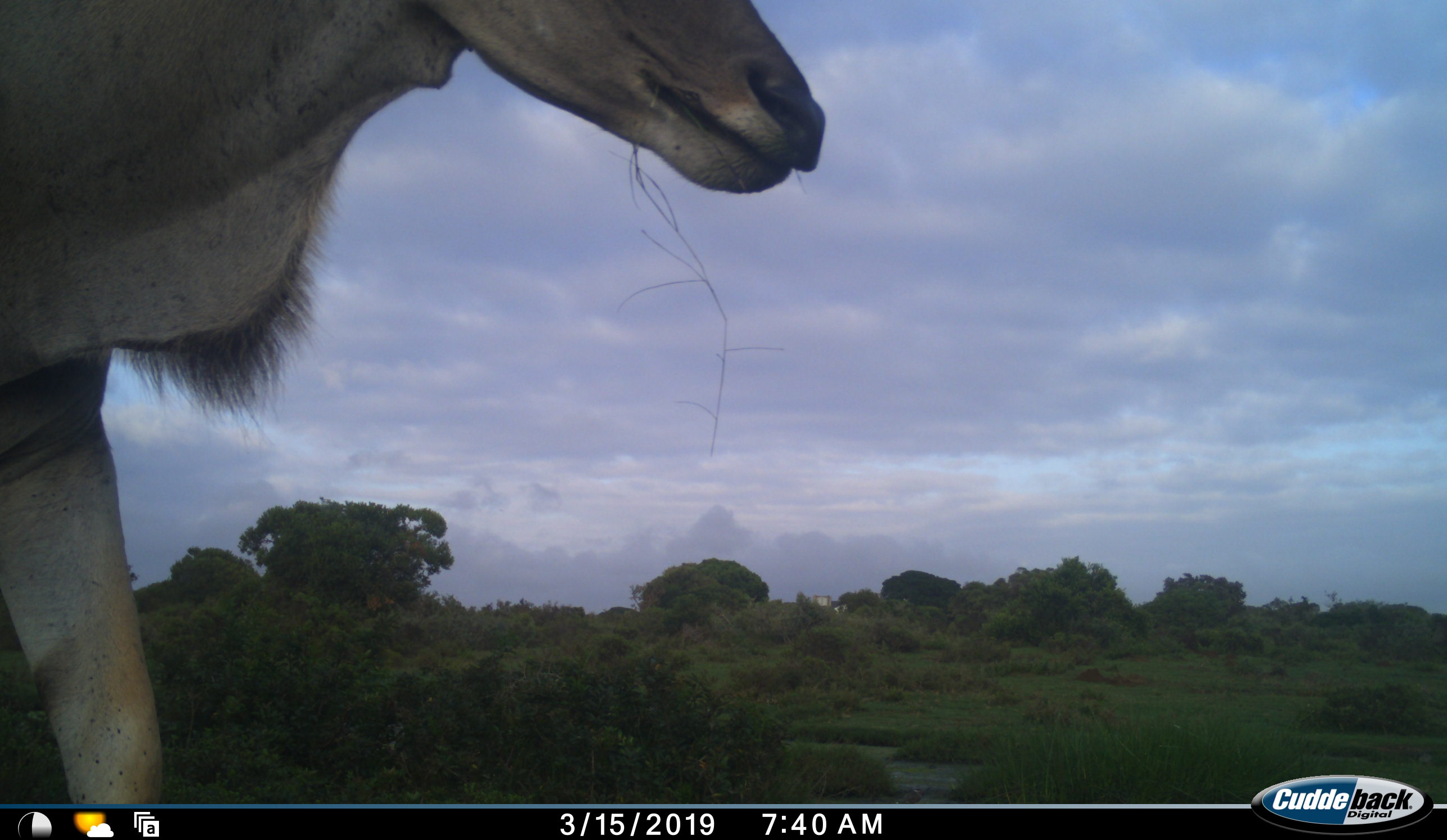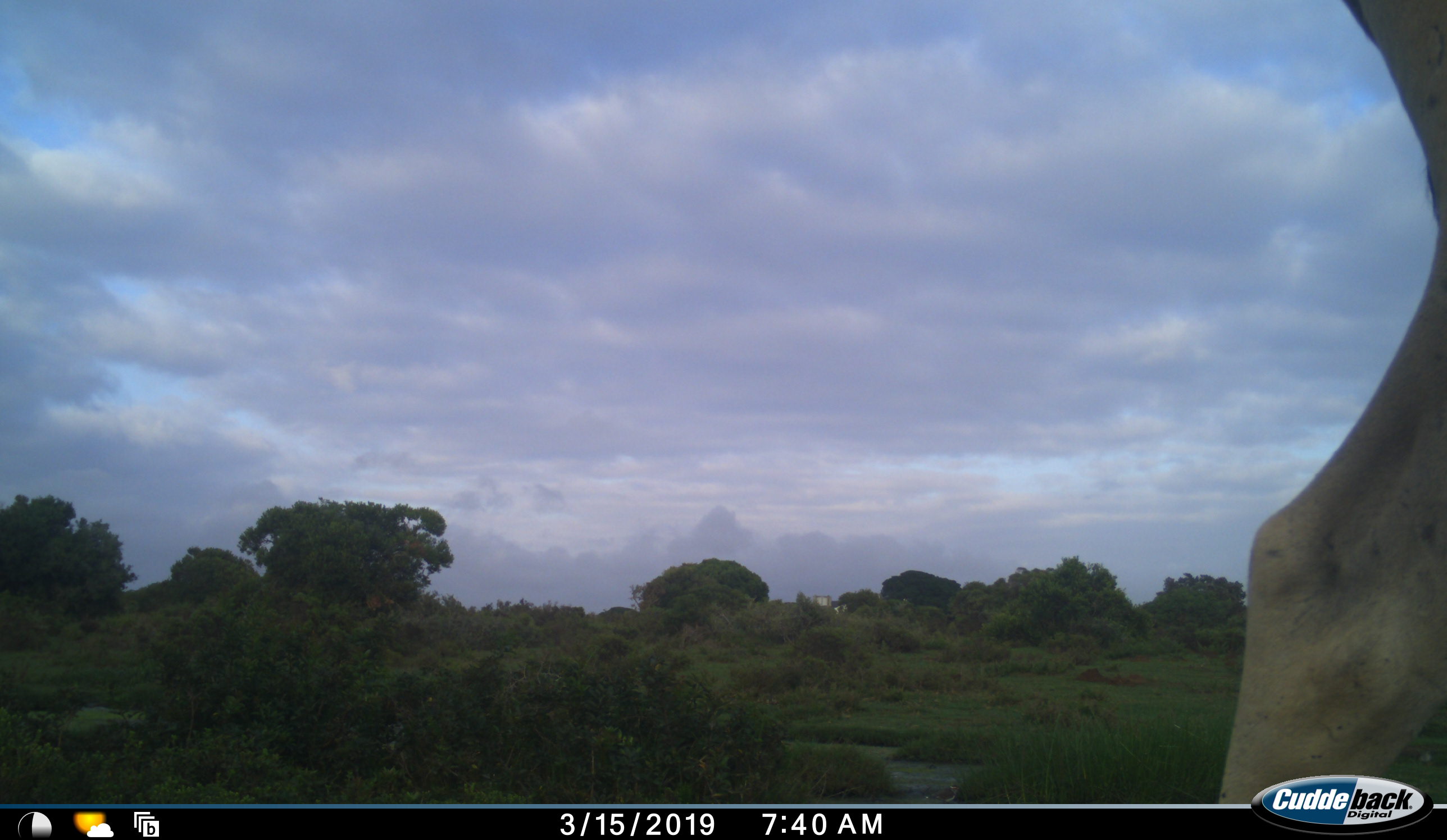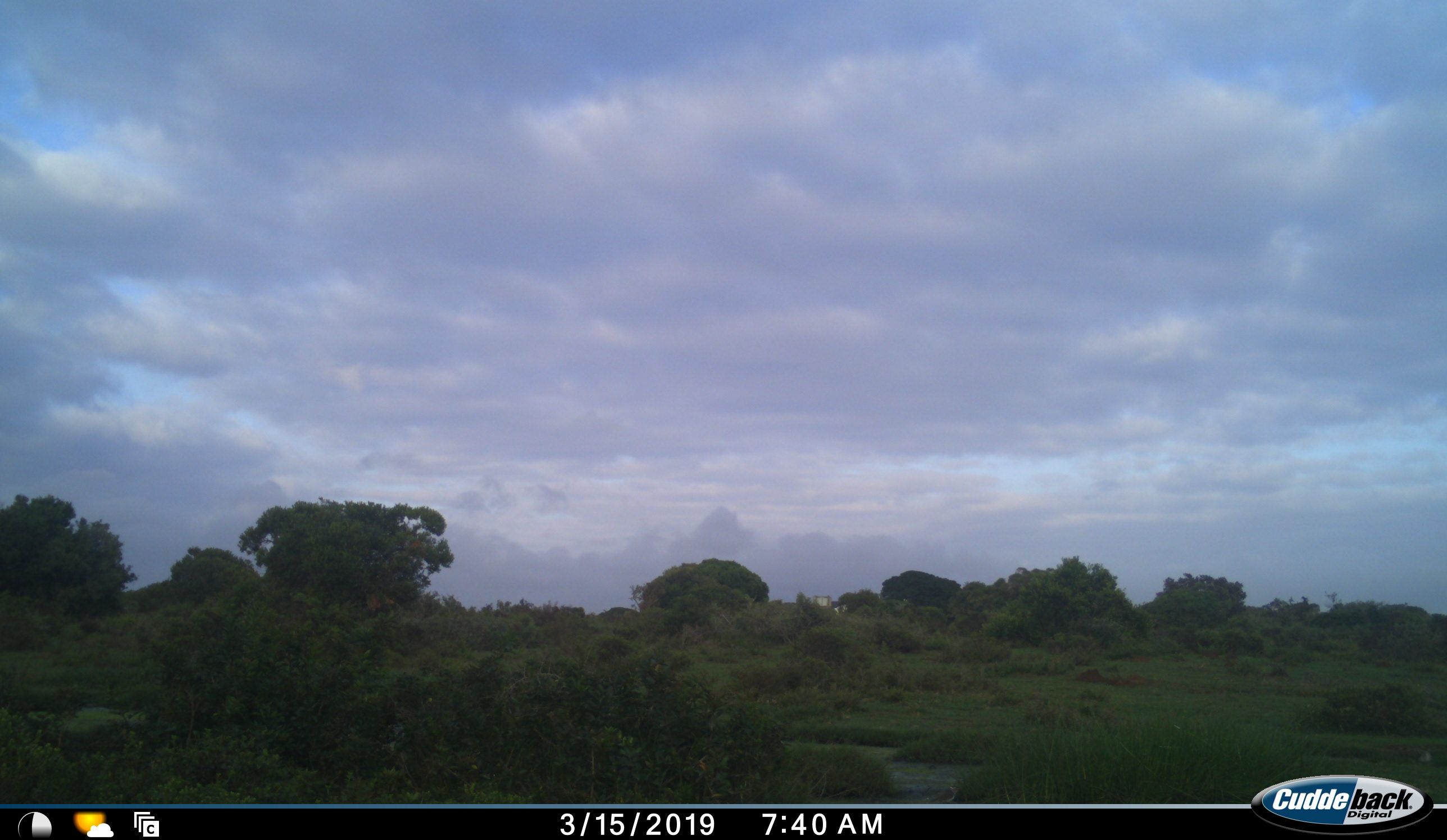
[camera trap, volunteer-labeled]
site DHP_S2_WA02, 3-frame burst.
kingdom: Animalia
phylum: Chordata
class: Mammalia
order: Artiodactyla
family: Bovidae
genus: Tragelaphus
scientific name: Tragelaphus oryx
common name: eland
Eland (Tragelaphus oryx), count 1. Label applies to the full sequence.